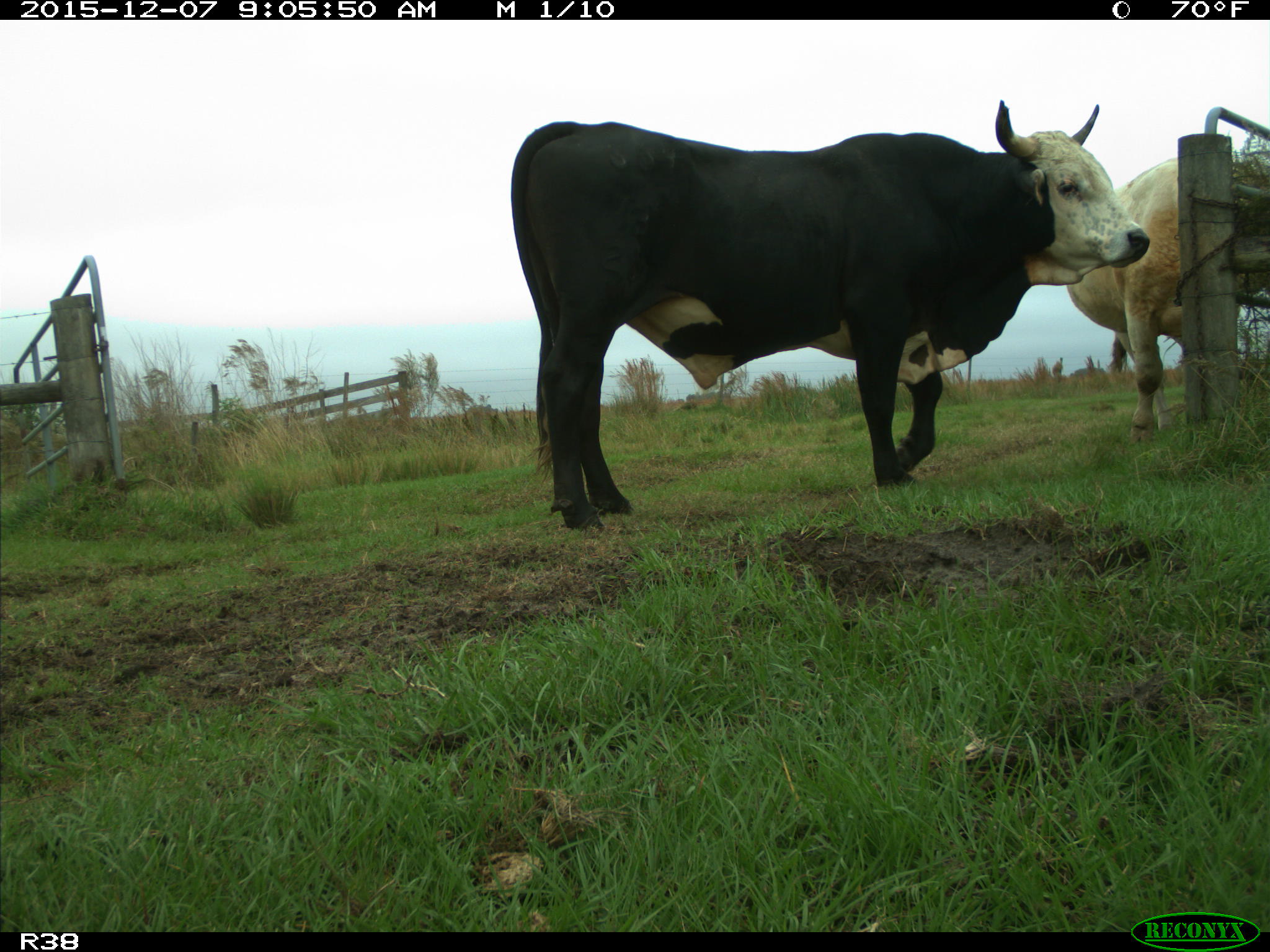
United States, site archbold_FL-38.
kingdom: Animalia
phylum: Chordata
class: Mammalia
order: Artiodactyla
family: Bovidae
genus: Bos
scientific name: Bos taurus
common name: domestic cow